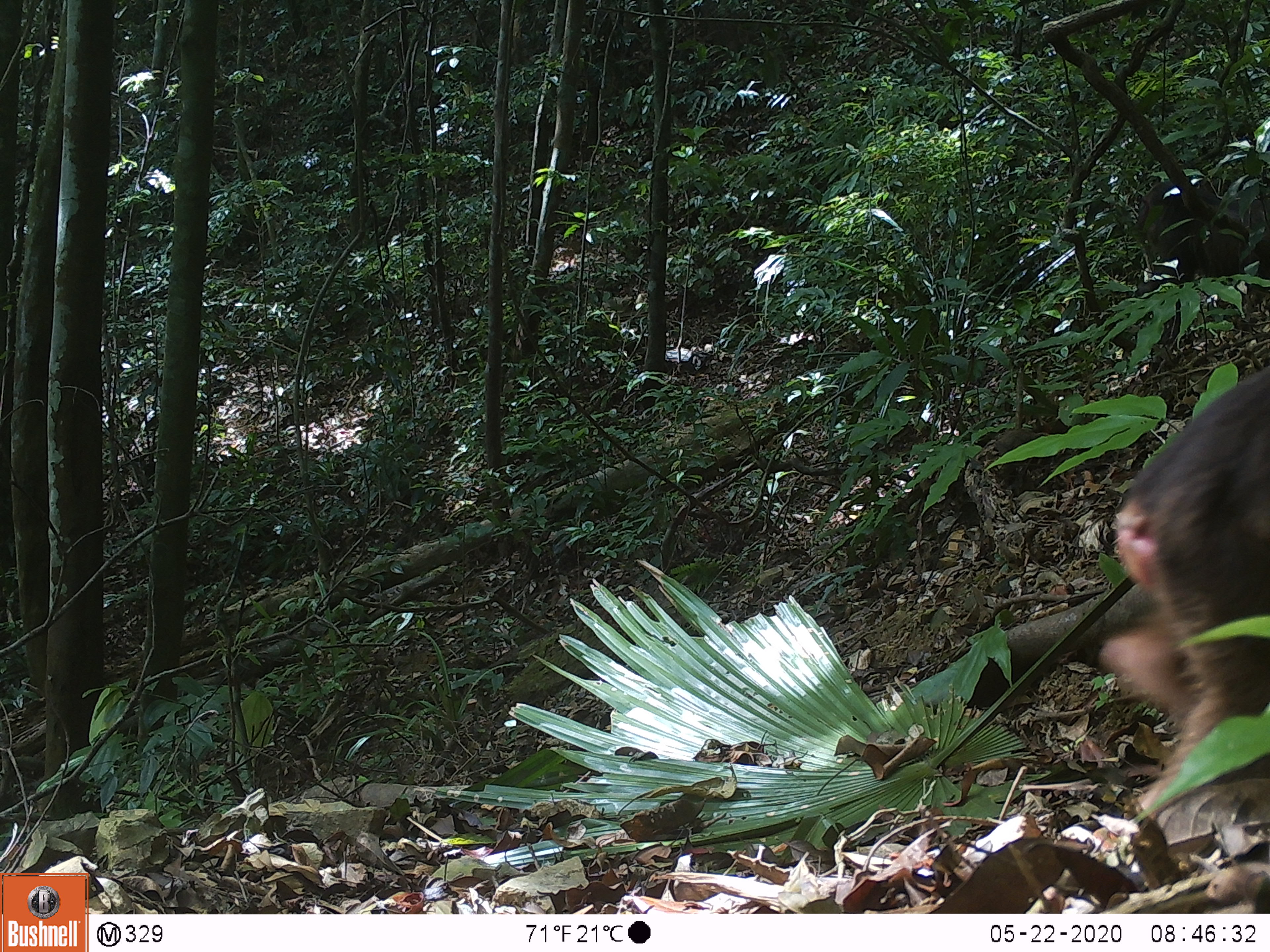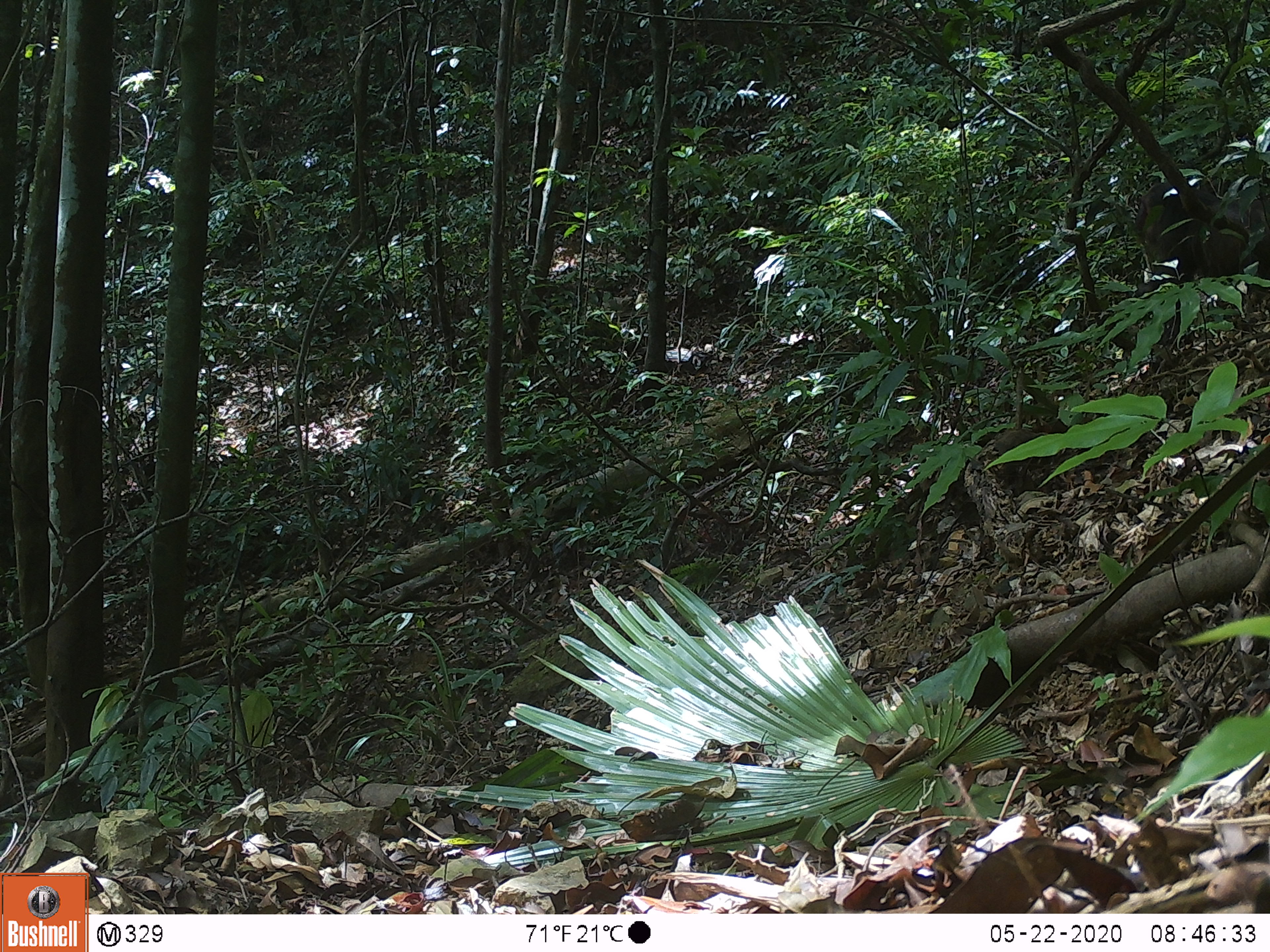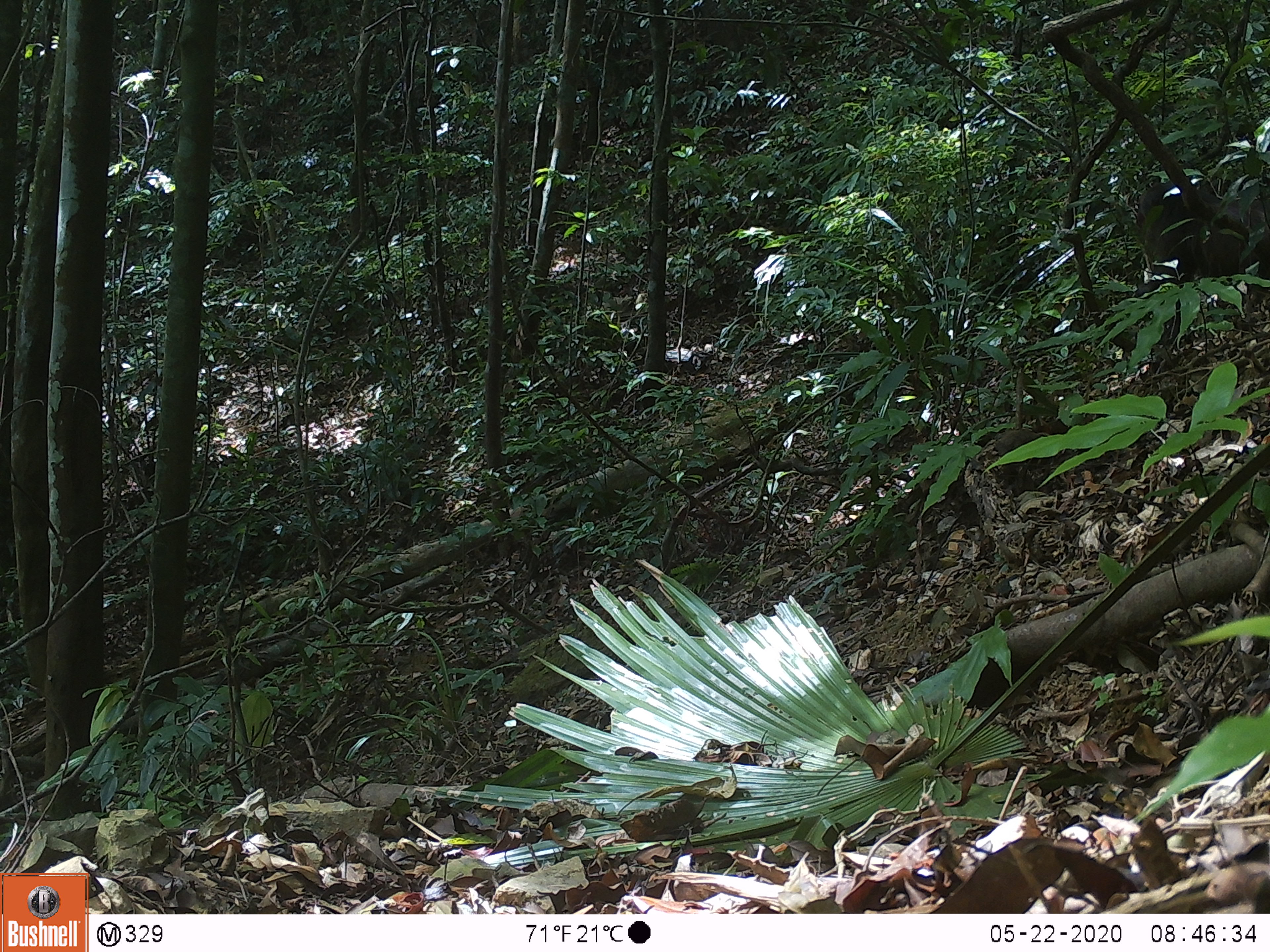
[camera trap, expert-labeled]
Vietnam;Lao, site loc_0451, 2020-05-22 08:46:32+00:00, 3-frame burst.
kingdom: Animalia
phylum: Chordata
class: Mammalia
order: Primates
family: Cercopithecidae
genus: Macaca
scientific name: Macaca arctoides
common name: stump-tailed macaque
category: stump tailed macaque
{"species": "stump tailed macaque (stump-tailed macaque) (Macaca arctoides)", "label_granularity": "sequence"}